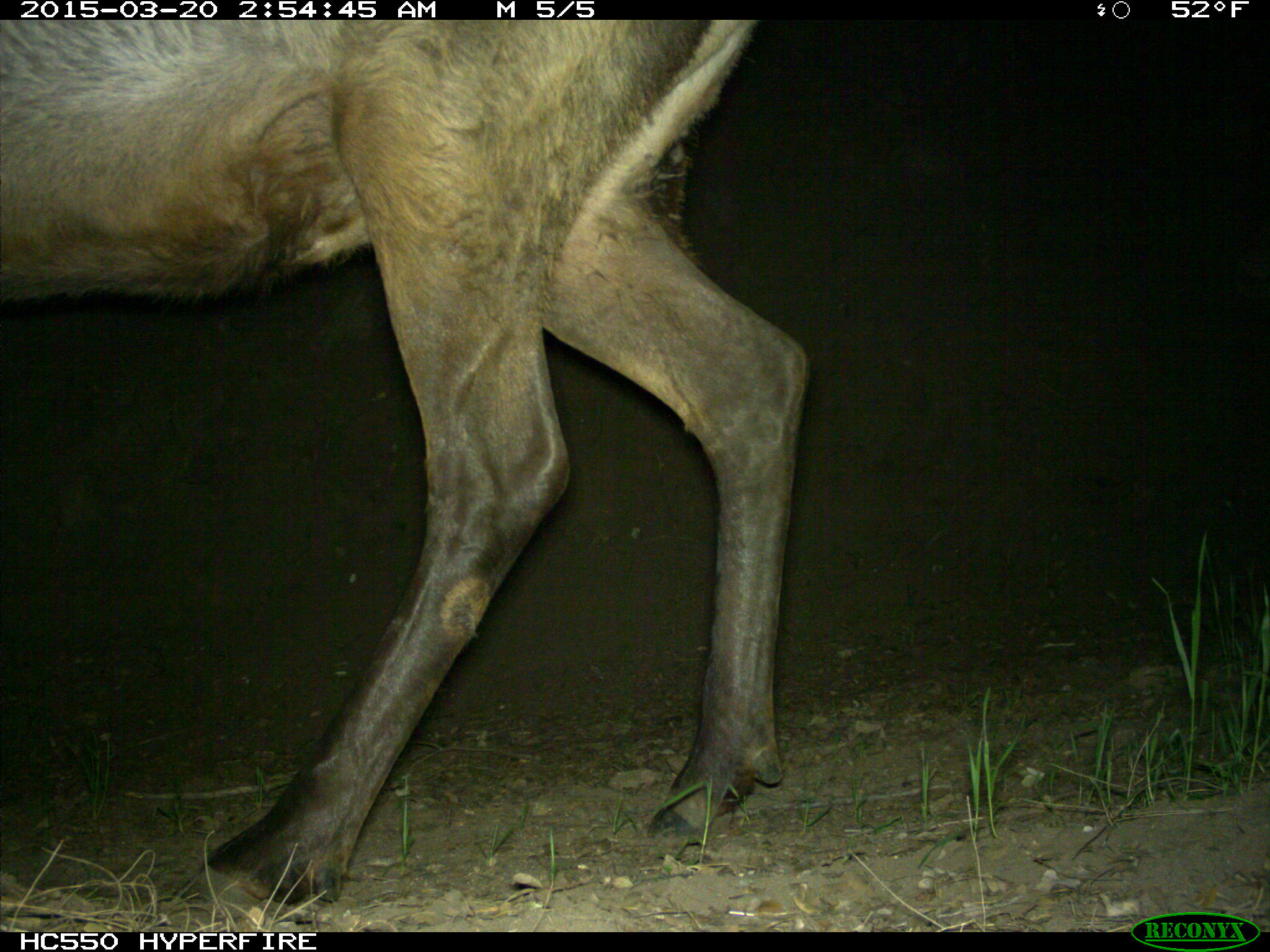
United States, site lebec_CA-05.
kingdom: Animalia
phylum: Chordata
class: Mammalia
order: Artiodactyla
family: Cervidae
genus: Cervus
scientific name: Cervus canadensis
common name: elk